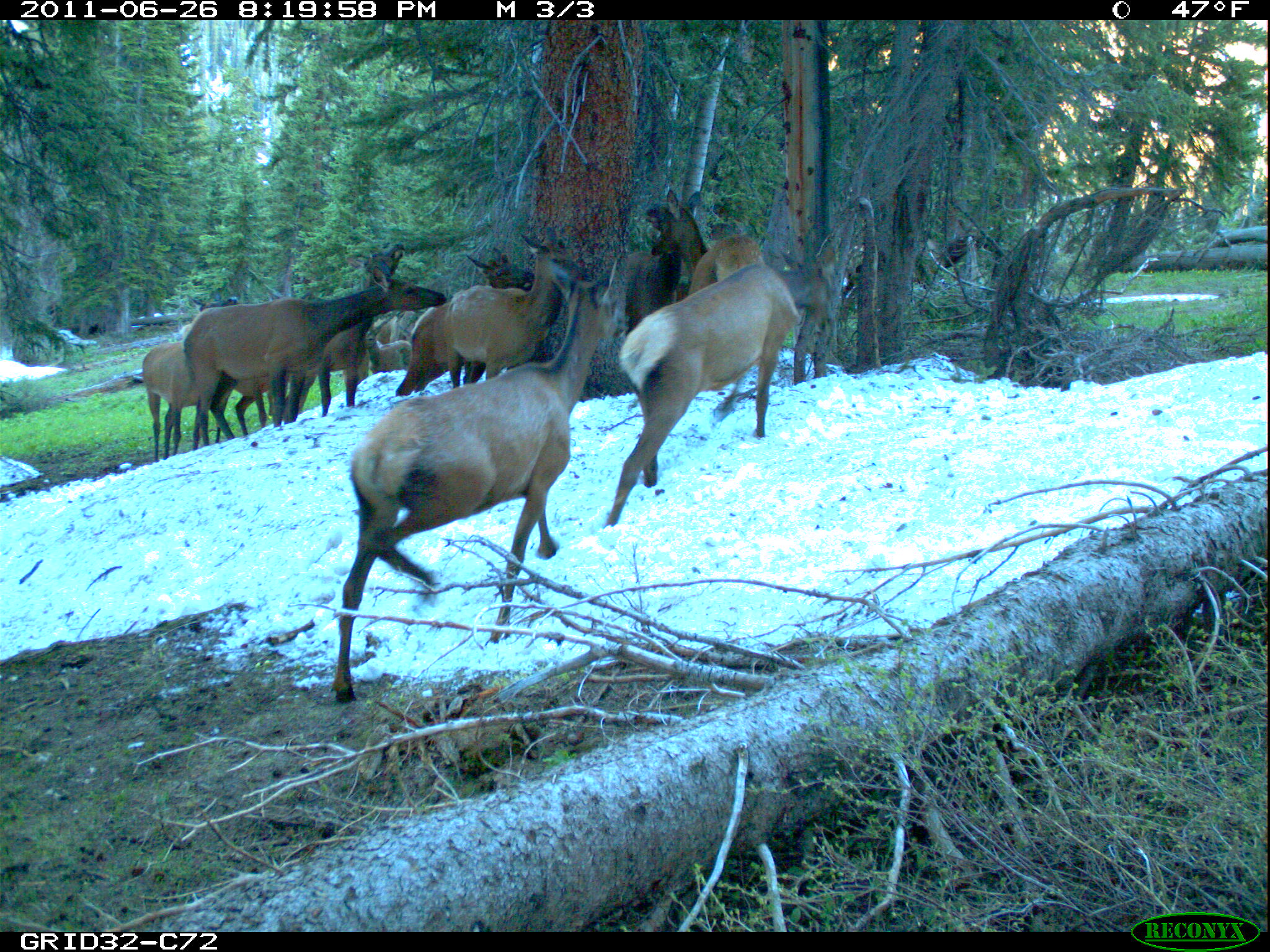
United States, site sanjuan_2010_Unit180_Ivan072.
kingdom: Animalia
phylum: Chordata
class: Mammalia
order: Artiodactyla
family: Cervidae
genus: Cervus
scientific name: Cervus elaphus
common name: red deer